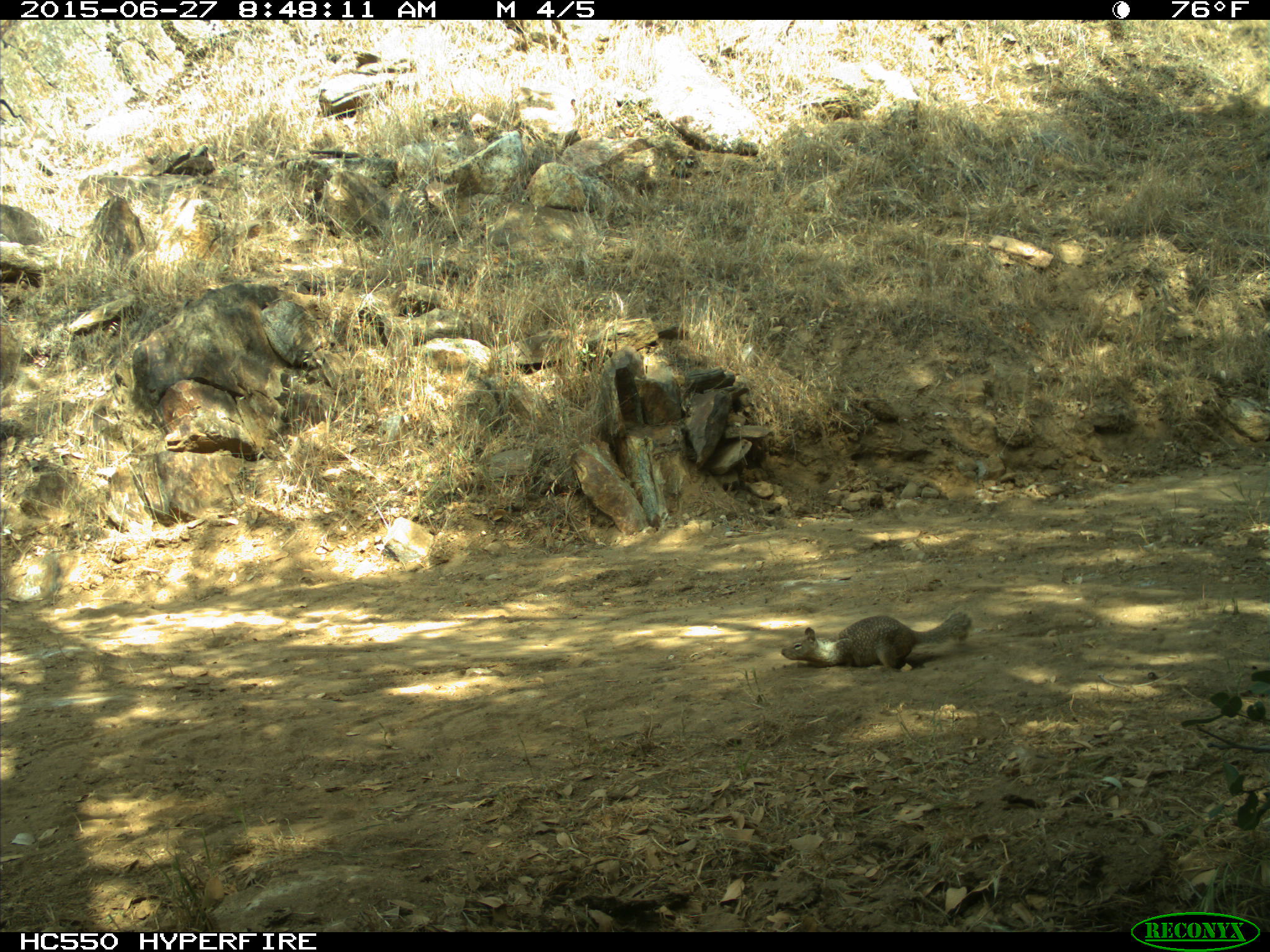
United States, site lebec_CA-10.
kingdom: Animalia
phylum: Chordata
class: Mammalia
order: Rodentia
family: Sciuridae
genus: Otospermophilus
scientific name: Otospermophilus beecheyi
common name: california ground squirrel